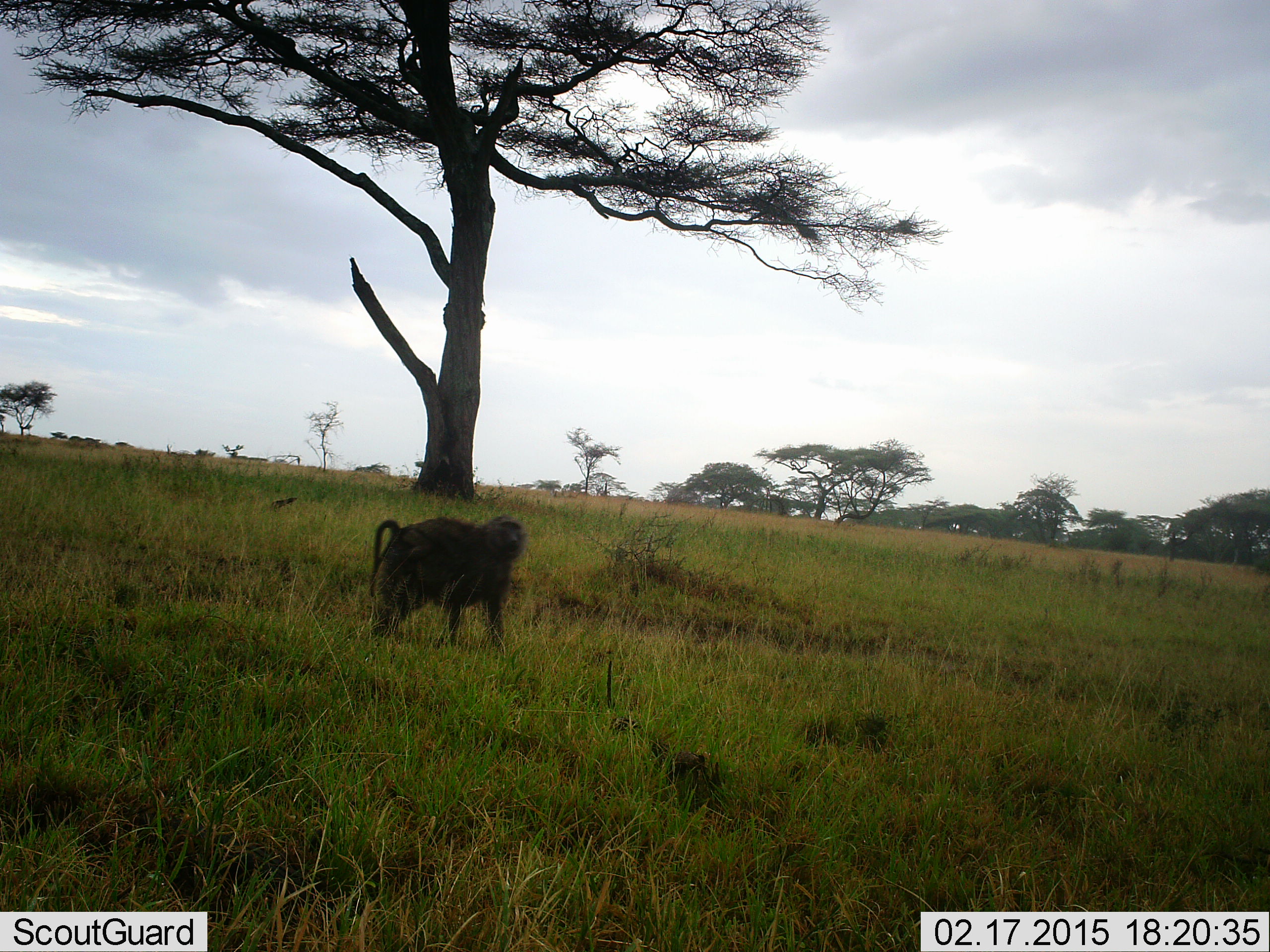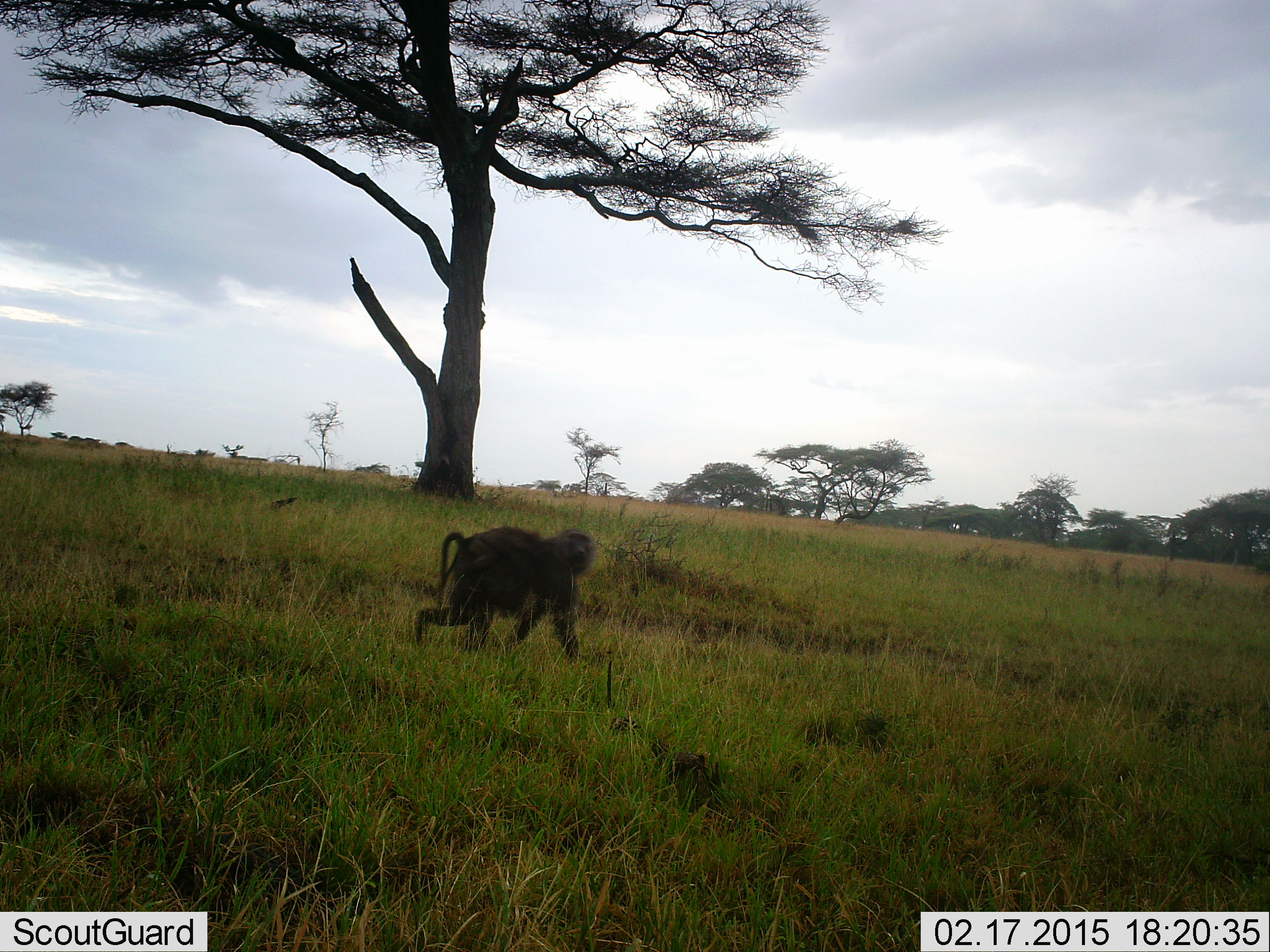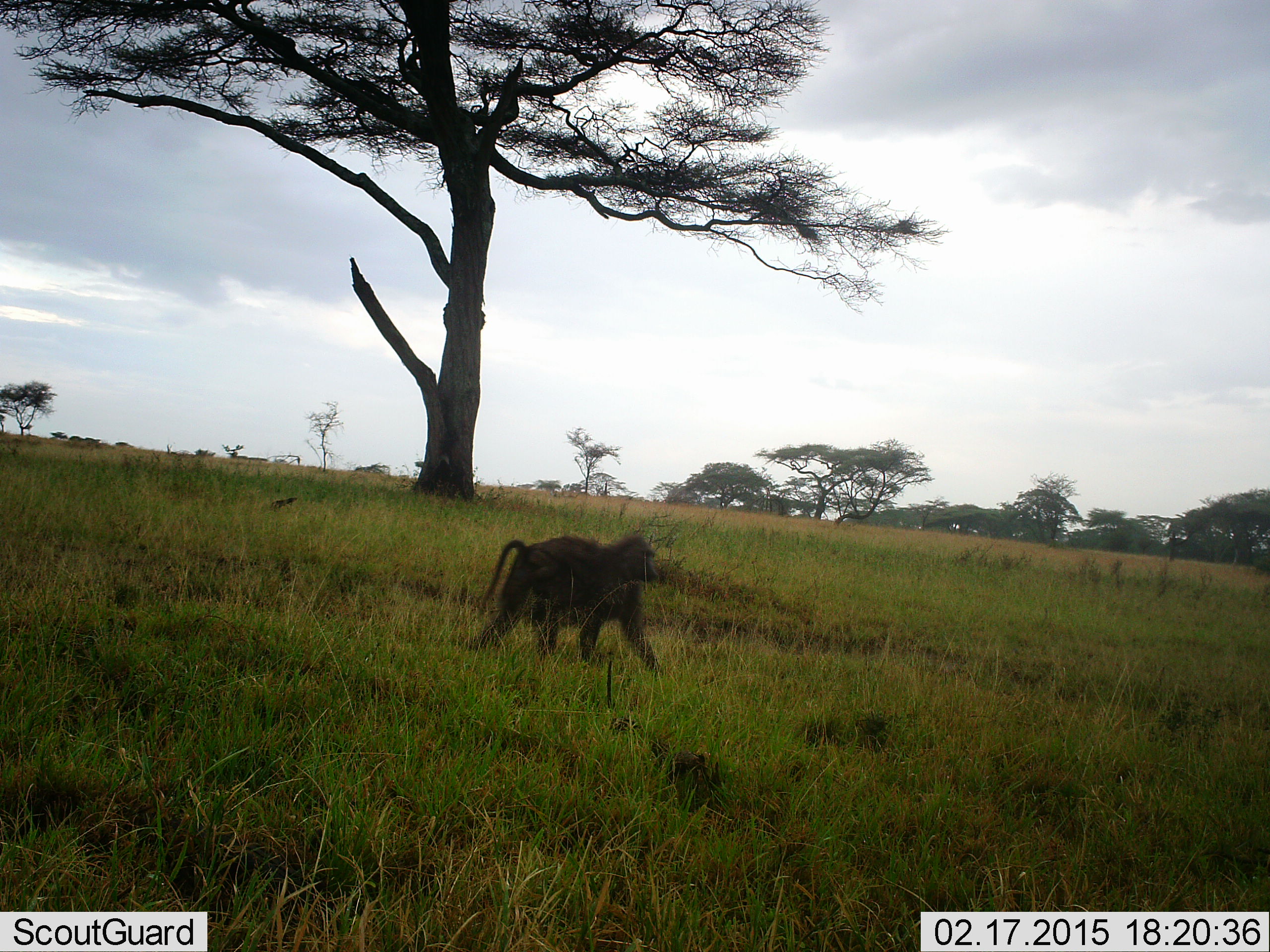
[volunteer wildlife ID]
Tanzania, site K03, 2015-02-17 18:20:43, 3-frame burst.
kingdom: Animalia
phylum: Chordata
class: Mammalia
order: Primates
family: Cercopithecidae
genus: Papio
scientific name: Papio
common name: baboon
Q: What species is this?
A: Baboon (Papio).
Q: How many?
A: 1.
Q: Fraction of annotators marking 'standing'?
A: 0%.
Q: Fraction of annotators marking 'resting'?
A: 0%.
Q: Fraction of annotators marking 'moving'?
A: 100%.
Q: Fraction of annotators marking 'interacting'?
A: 0%.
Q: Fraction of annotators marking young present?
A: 30%.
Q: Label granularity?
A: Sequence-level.